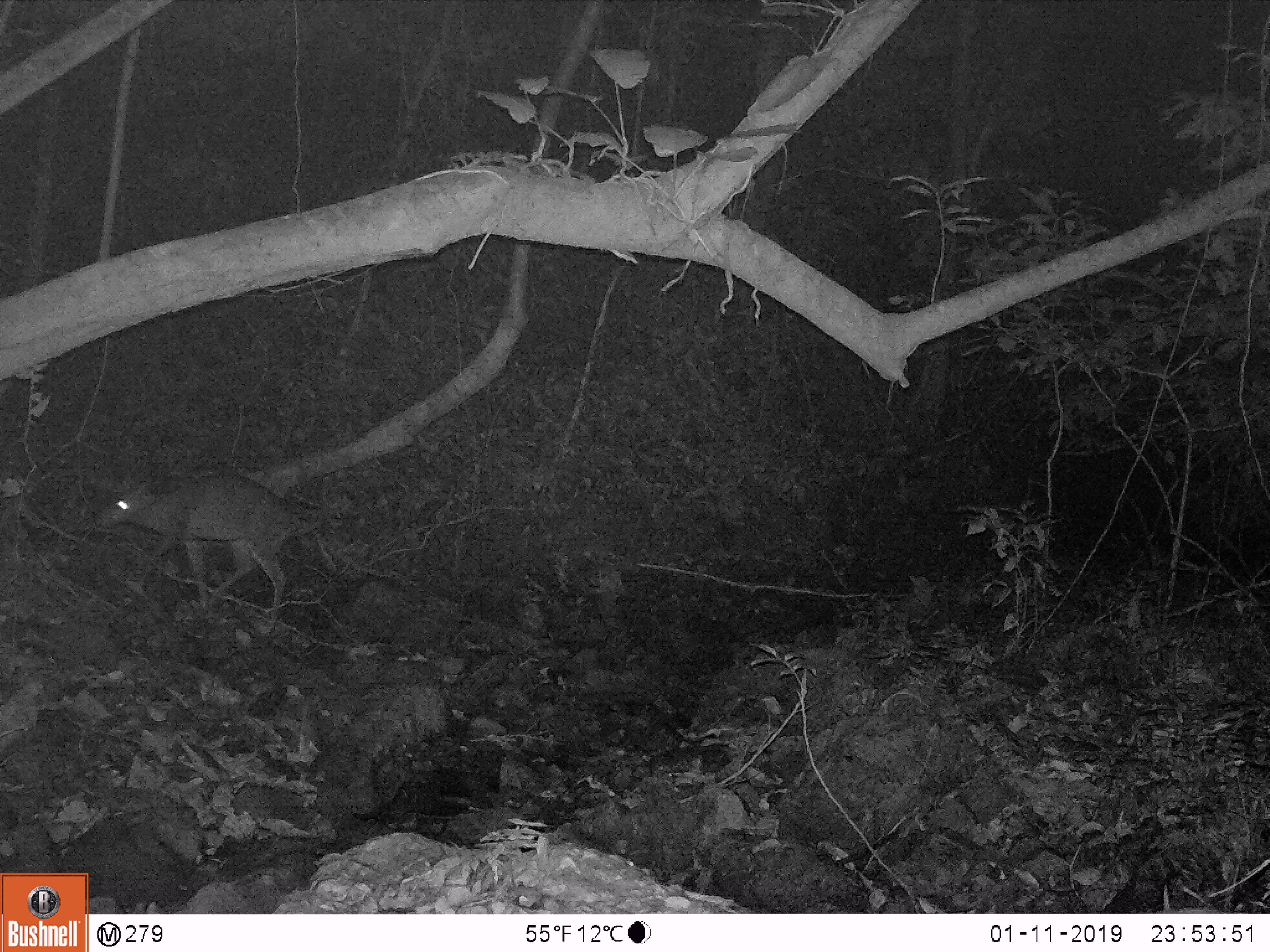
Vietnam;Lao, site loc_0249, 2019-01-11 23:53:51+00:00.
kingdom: Animalia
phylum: Chordata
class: Mammalia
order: Artiodactyla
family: Cervidae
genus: Muntiacus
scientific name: Muntiacus vuquangensis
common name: large-antlered muntjac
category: large antlered muntjac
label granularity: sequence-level